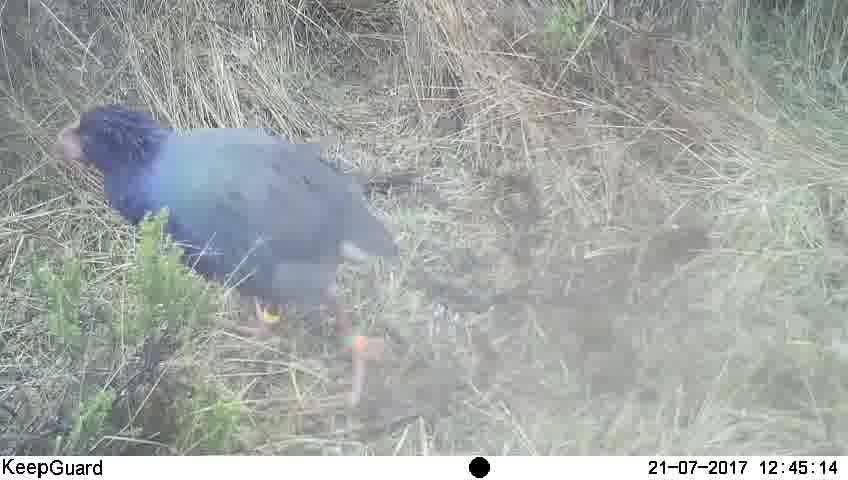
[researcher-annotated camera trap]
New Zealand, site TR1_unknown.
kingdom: Animalia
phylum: Chordata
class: Aves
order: Gruiformes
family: Rallidae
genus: Porphyrio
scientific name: Porphyrio mantelli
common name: takahe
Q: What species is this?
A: Takahe (Porphyrio mantelli).